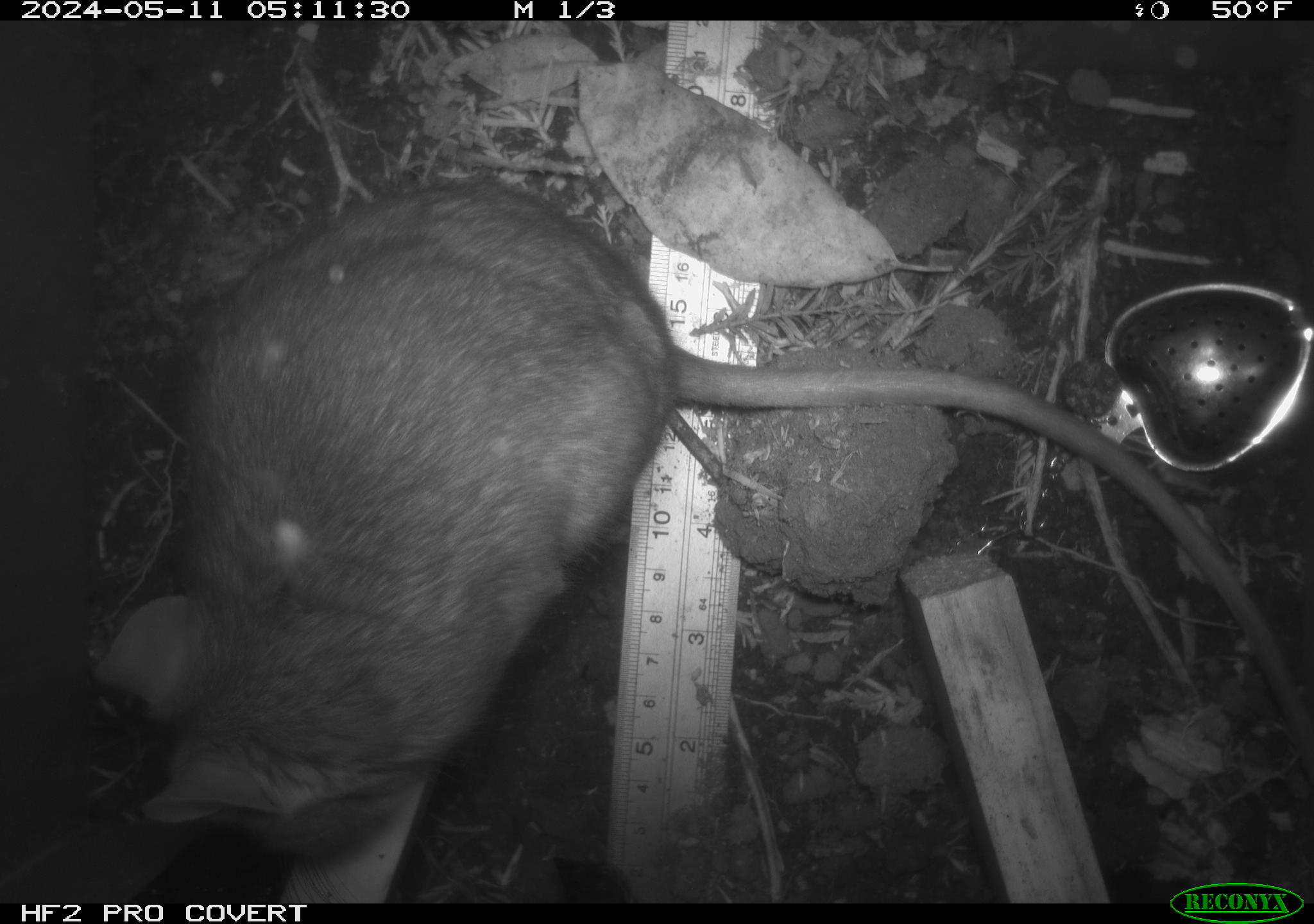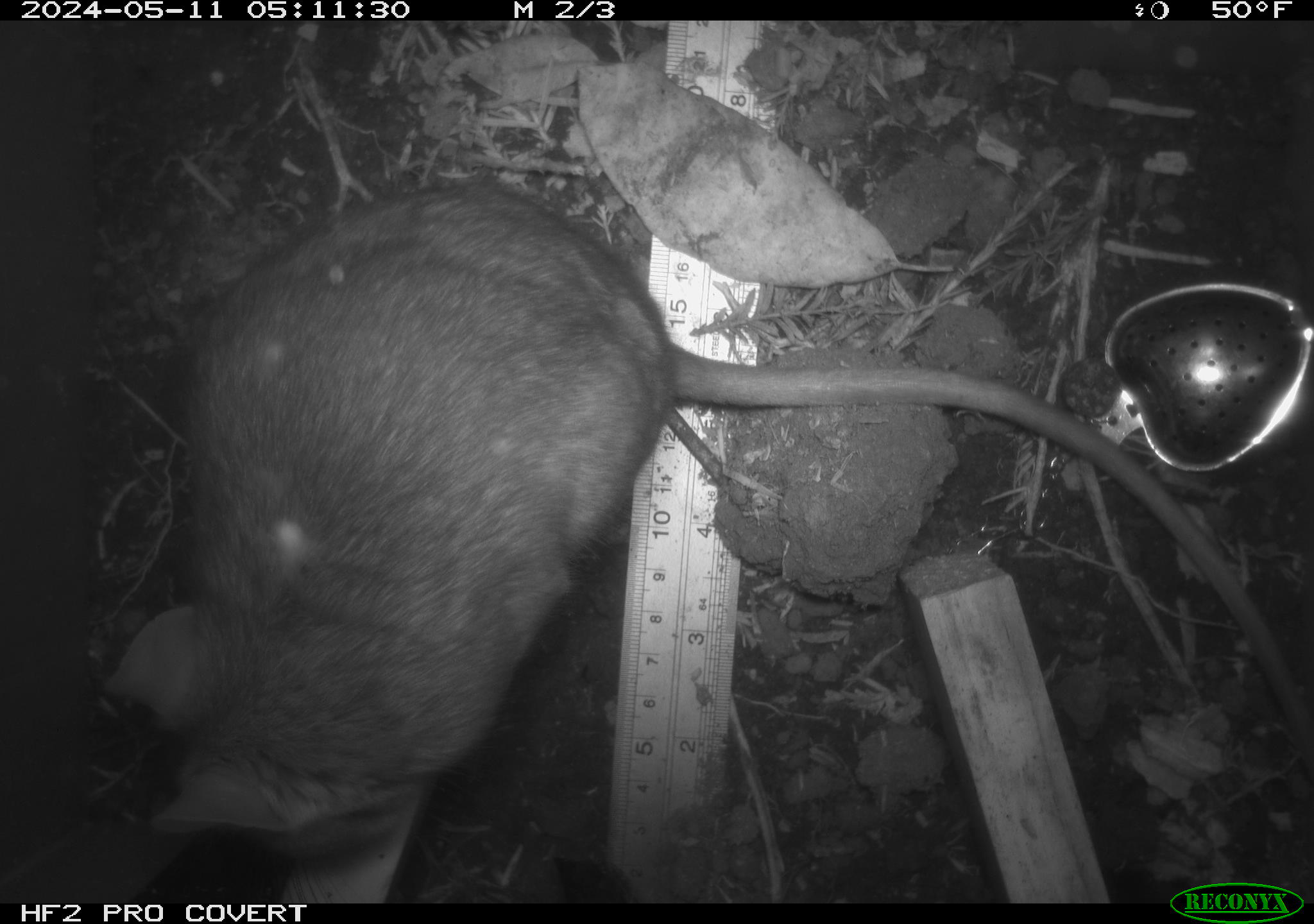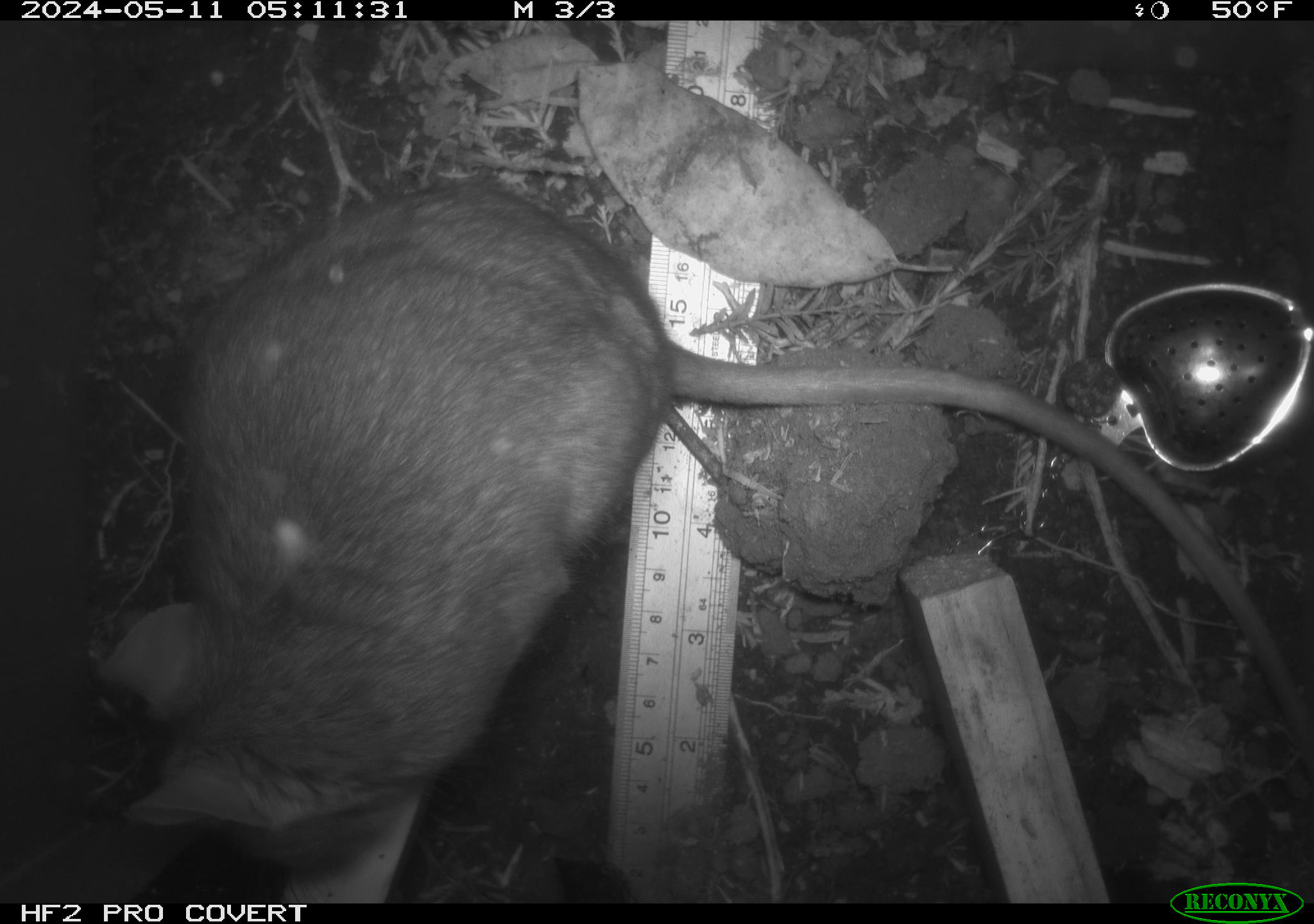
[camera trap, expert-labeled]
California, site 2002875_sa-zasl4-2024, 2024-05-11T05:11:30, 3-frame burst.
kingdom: Animalia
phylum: Chordata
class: Mammalia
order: Rodentia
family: Cricetidae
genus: Neotoma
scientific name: Neotoma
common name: pack rat or woodrat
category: neotoma species